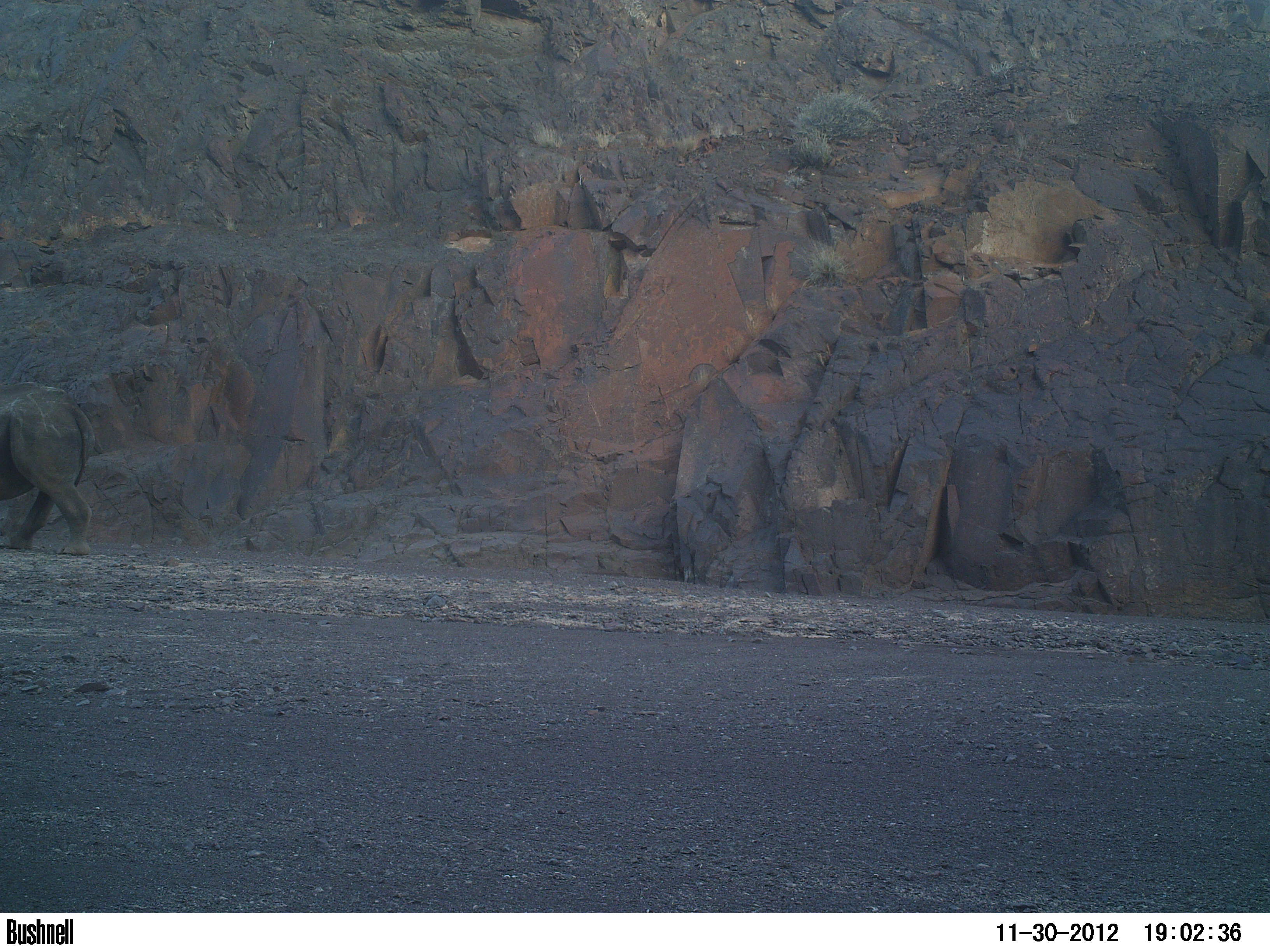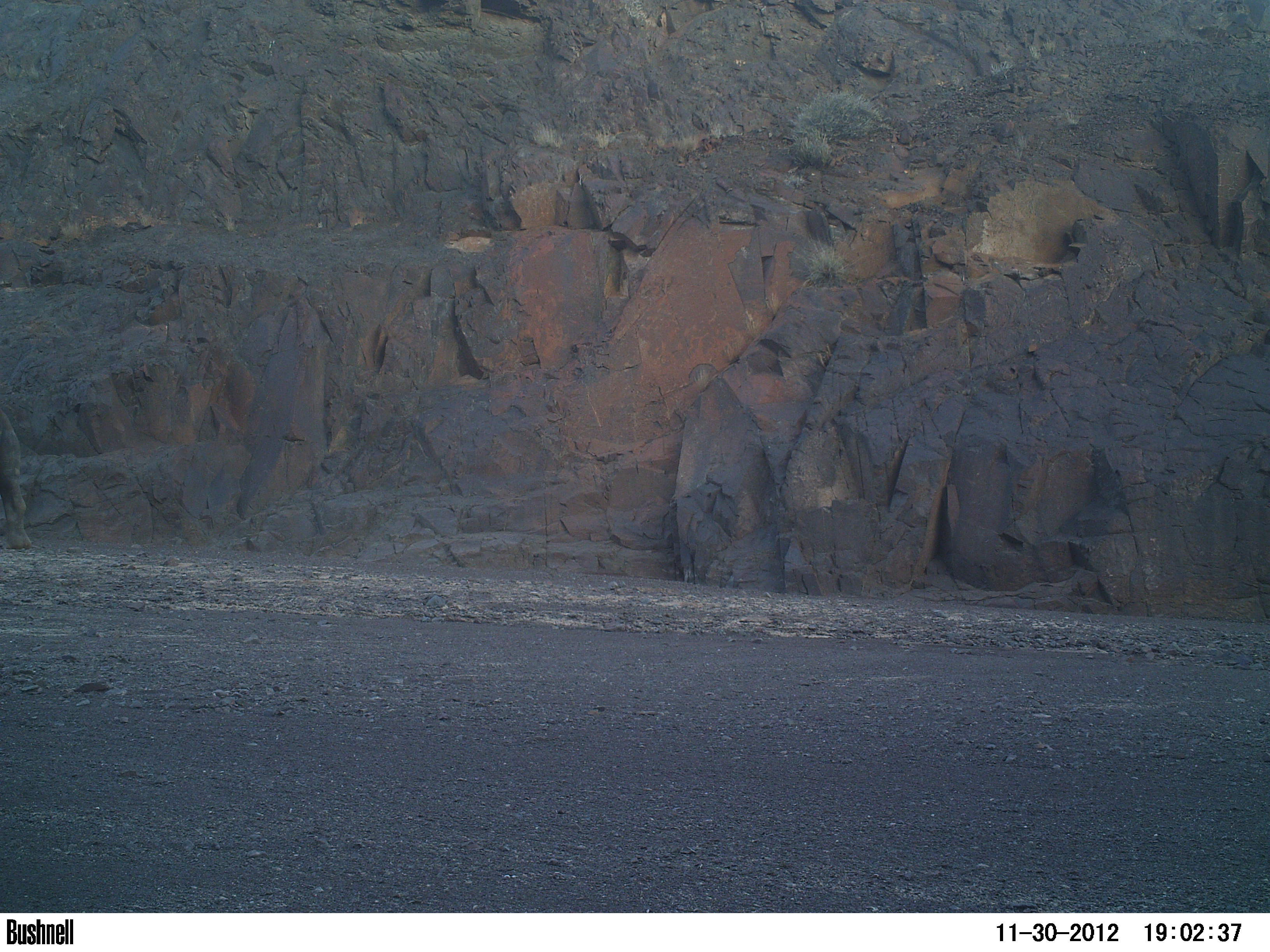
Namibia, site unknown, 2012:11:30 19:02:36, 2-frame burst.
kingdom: Animalia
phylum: Chordata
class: Mammalia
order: Perissodactyla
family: Rhinocerotidae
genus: Diceros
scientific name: Diceros bicornis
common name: black rhinoceros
Diceros bicornis (black rhinoceros).